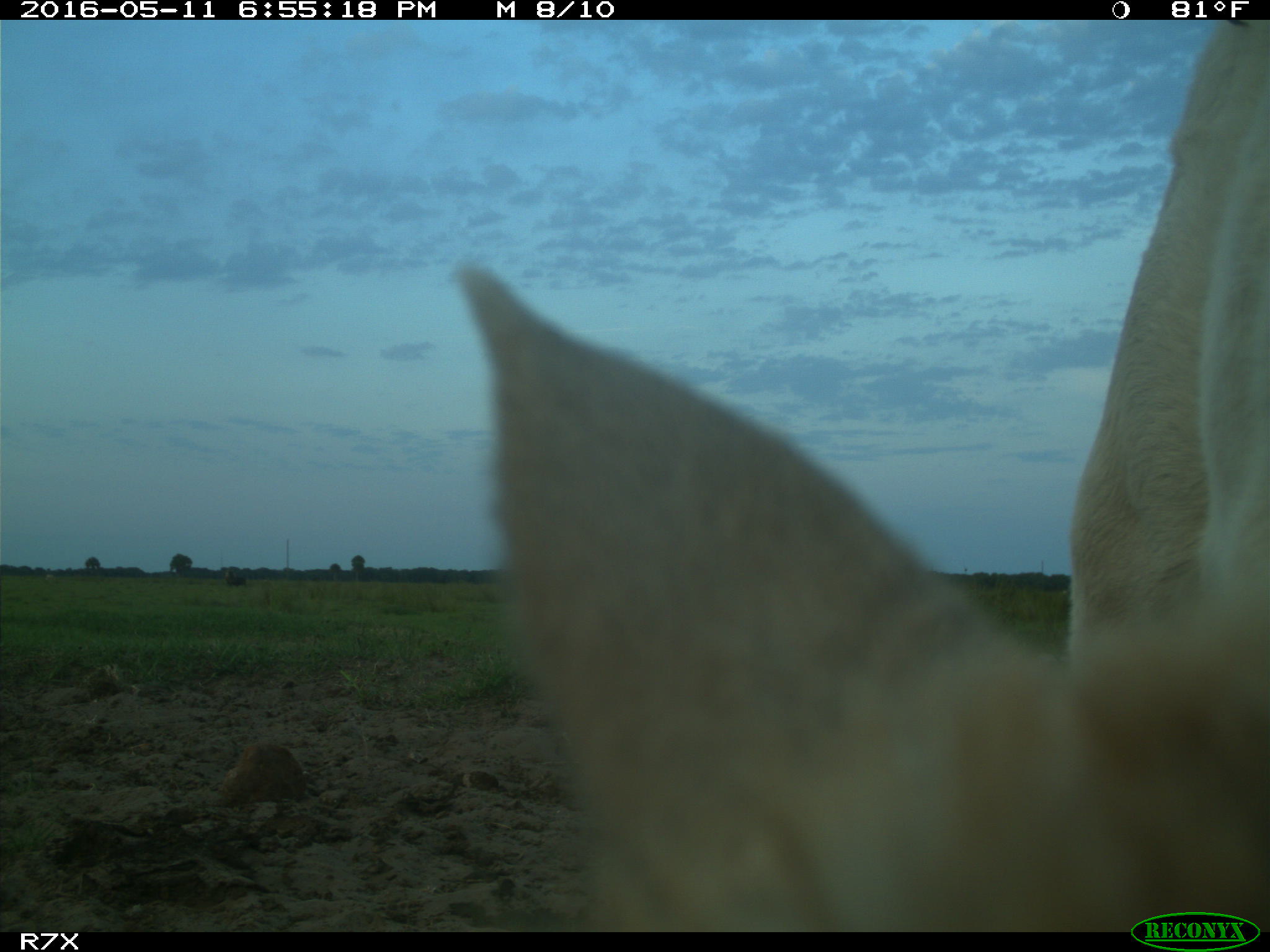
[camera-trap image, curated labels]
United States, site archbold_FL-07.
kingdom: Animalia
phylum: Chordata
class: Mammalia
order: Artiodactyla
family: Bovidae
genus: Bos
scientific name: Bos taurus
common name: domestic cow